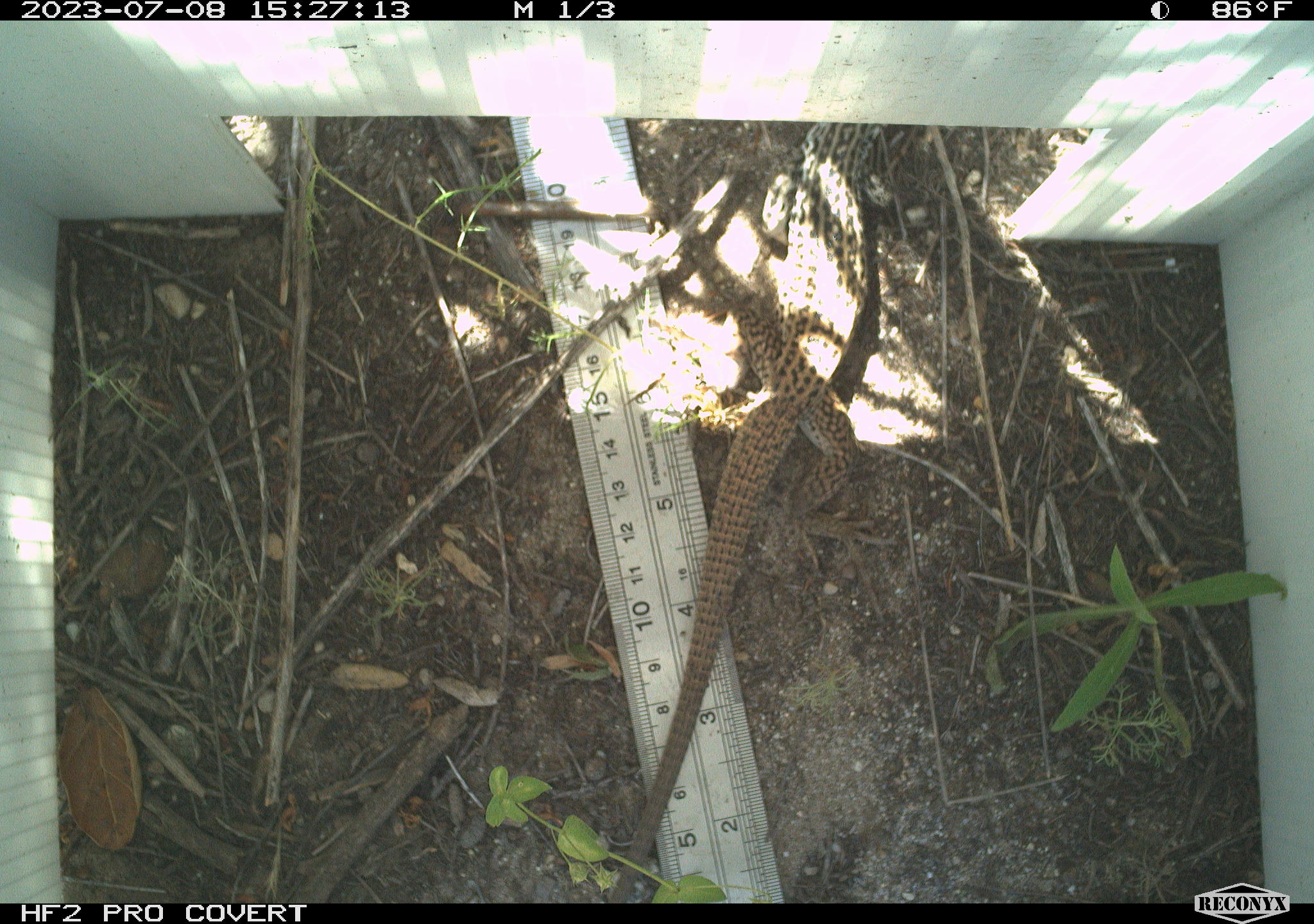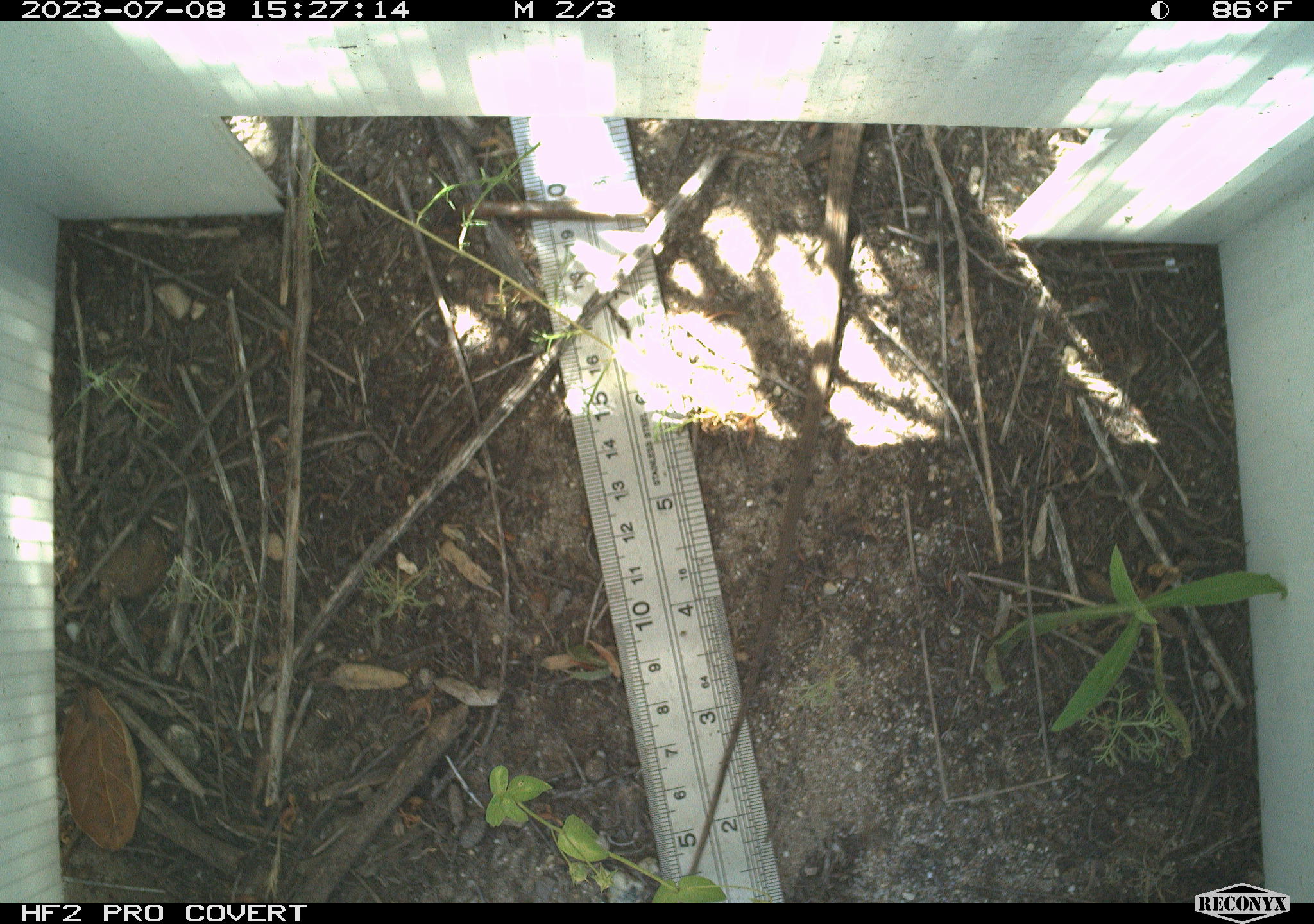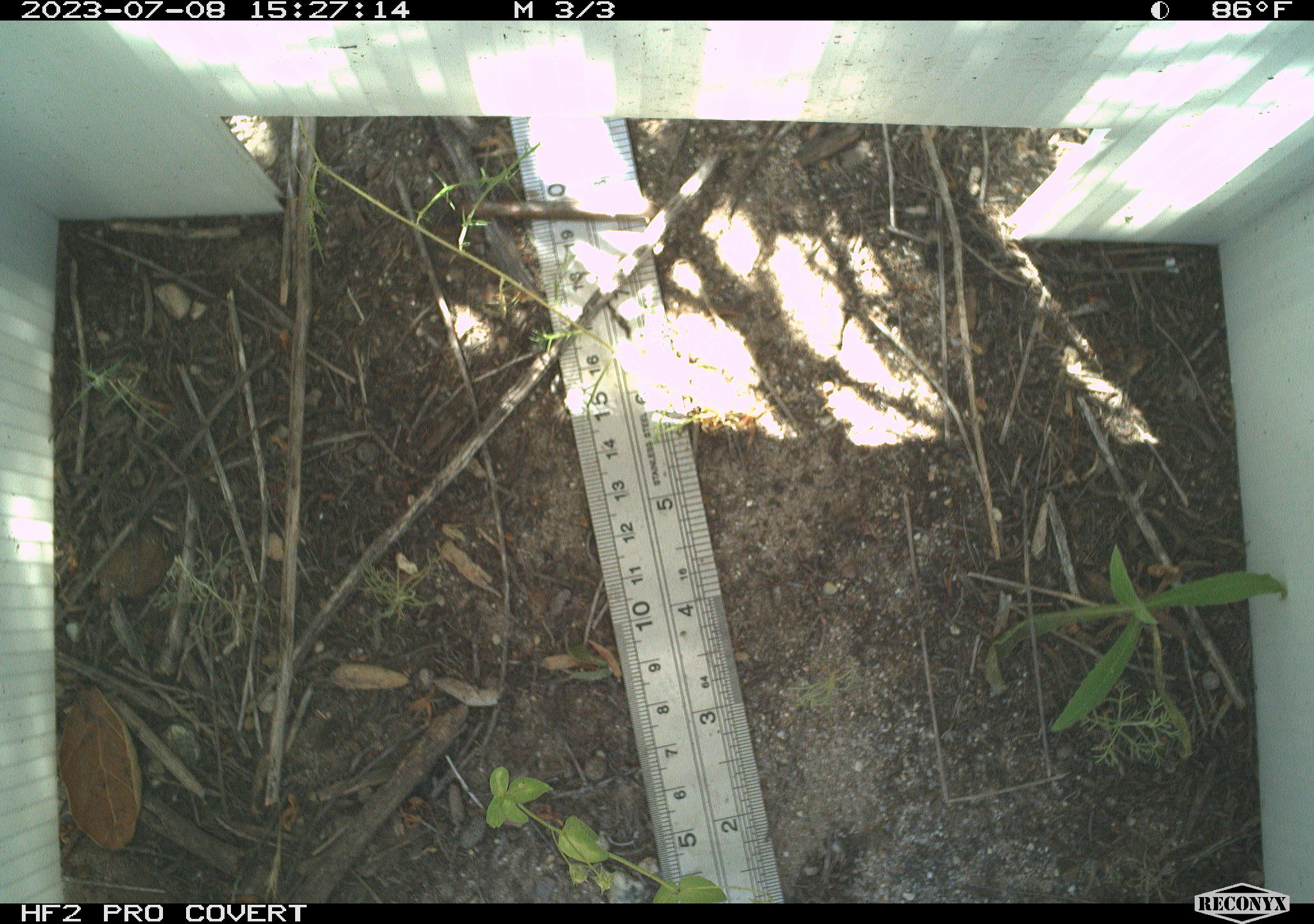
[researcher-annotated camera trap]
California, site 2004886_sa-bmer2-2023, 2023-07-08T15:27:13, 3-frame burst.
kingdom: Animalia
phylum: Chordata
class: Reptilia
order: Squamata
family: Teiidae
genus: Aspidoscelis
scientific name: Aspidoscelis tigris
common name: western whiptail